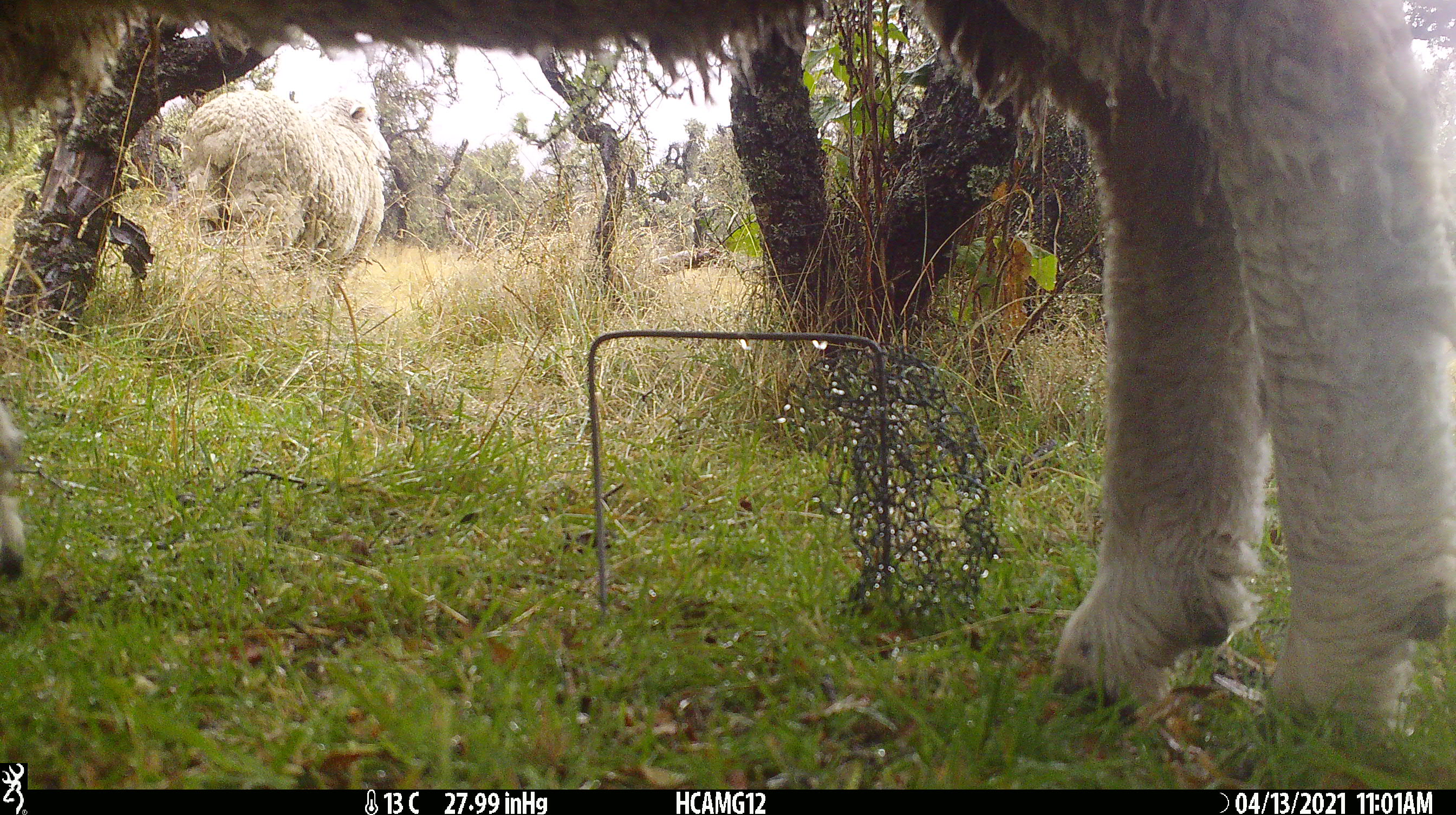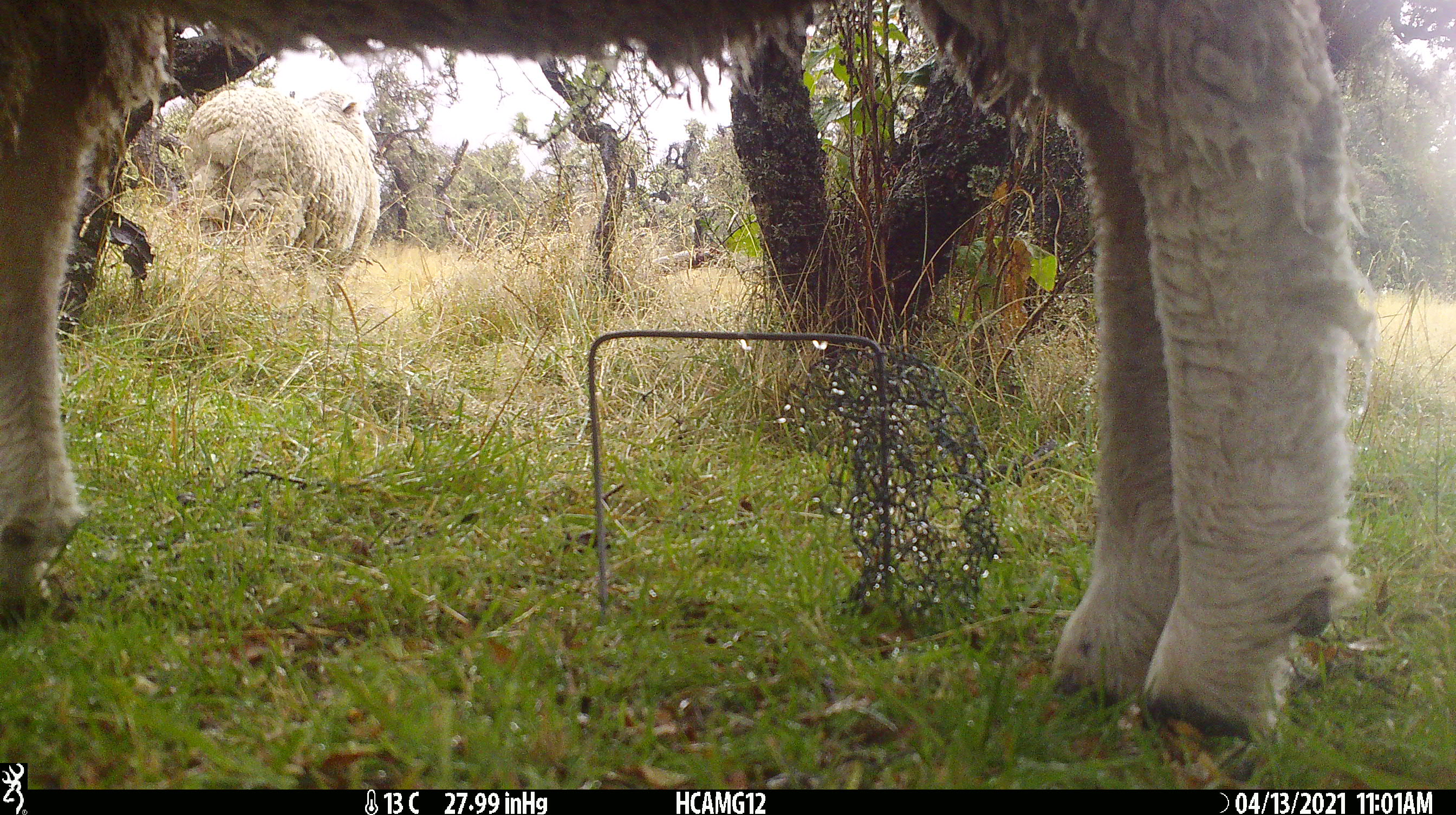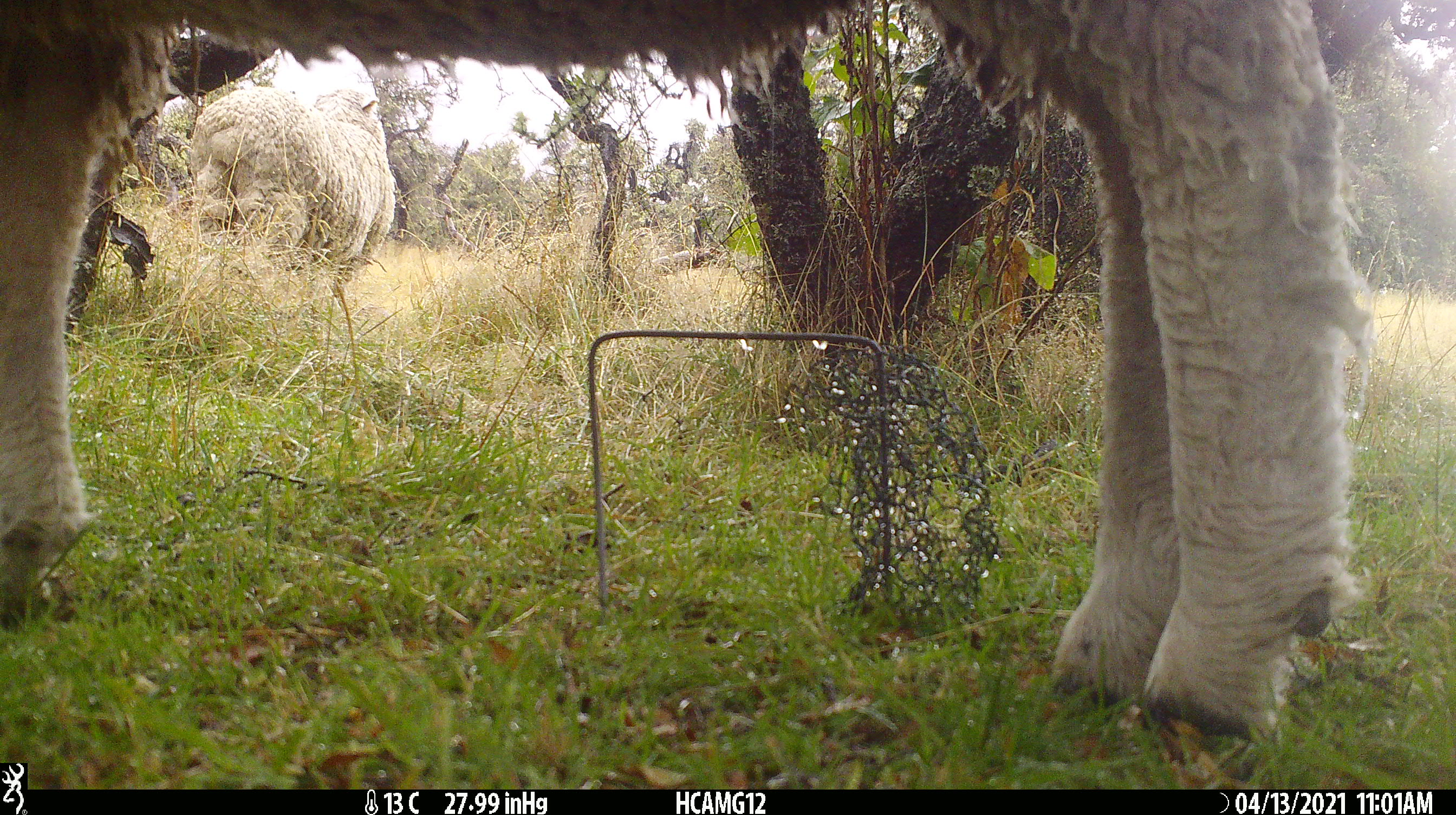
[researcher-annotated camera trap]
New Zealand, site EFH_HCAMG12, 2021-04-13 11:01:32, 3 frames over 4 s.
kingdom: Animalia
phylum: Chordata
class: Mammalia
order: Artiodactyla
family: Bovidae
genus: Ovis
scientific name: Ovis aries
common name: domestic sheep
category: sheep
Sheep (domestic sheep) (Ovis aries).